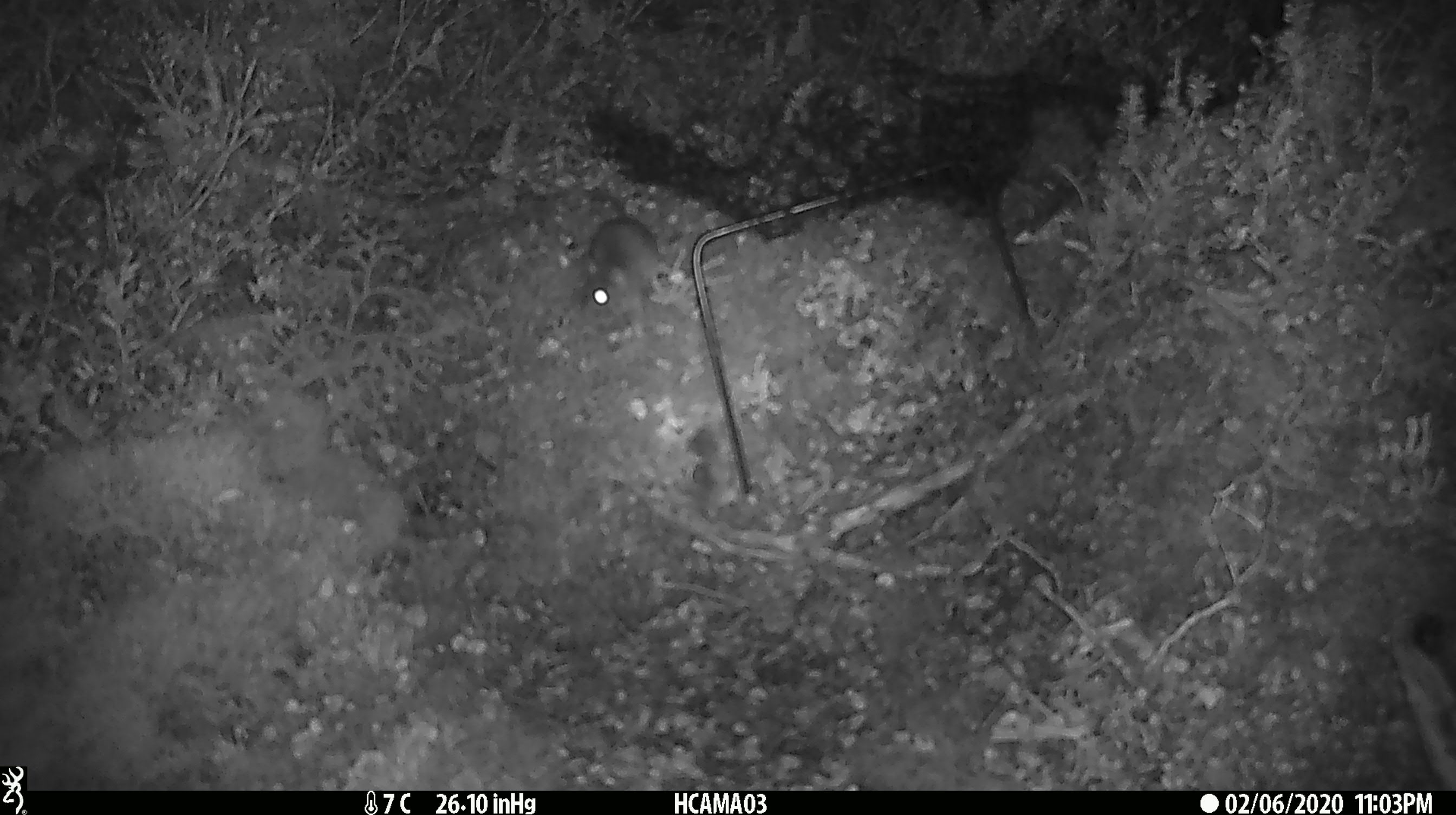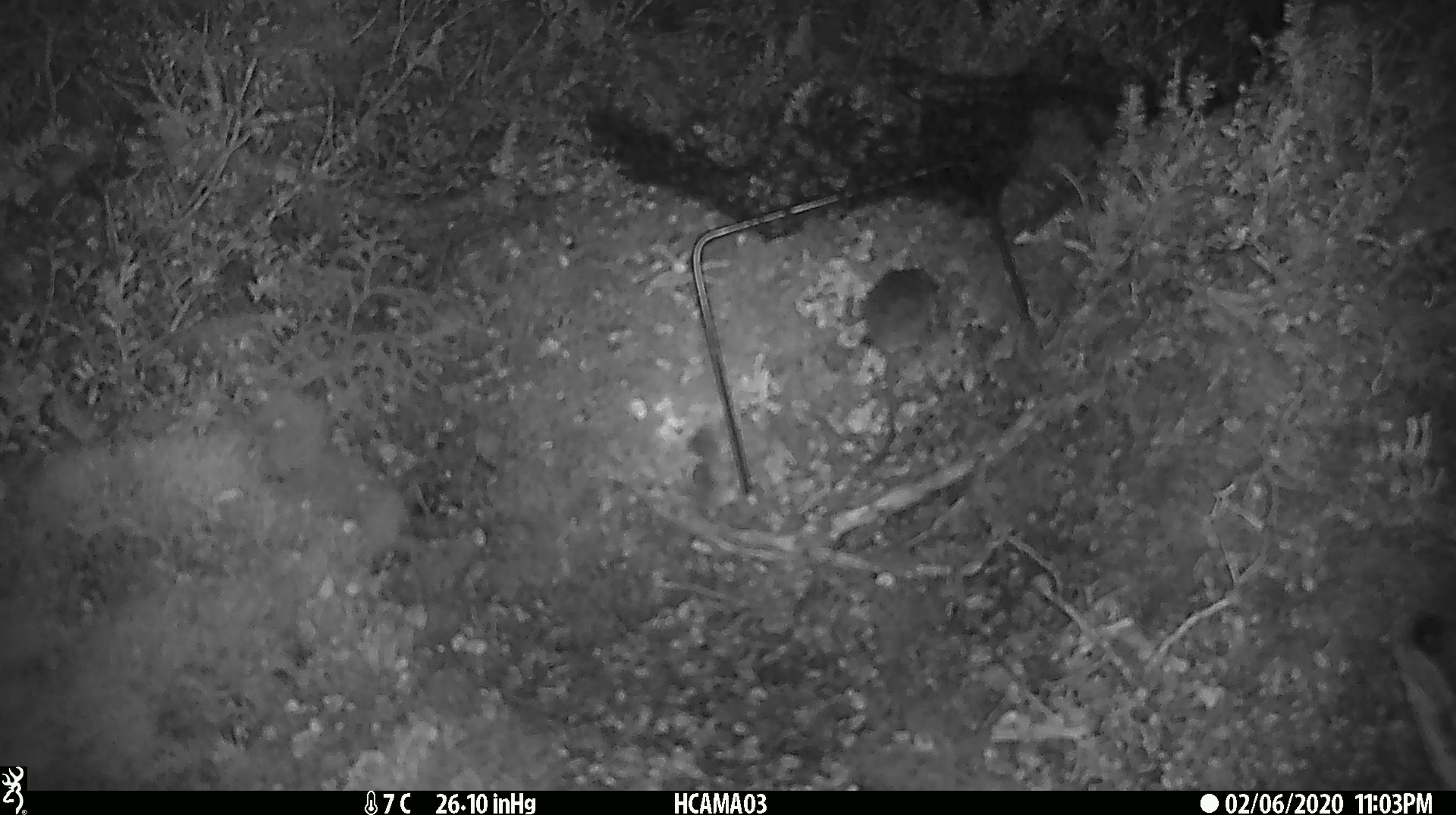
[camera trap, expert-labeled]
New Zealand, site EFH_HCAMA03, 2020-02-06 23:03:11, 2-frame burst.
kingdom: Animalia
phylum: Chordata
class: Mammalia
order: Rodentia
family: Muridae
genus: Mus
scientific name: Mus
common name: mouse